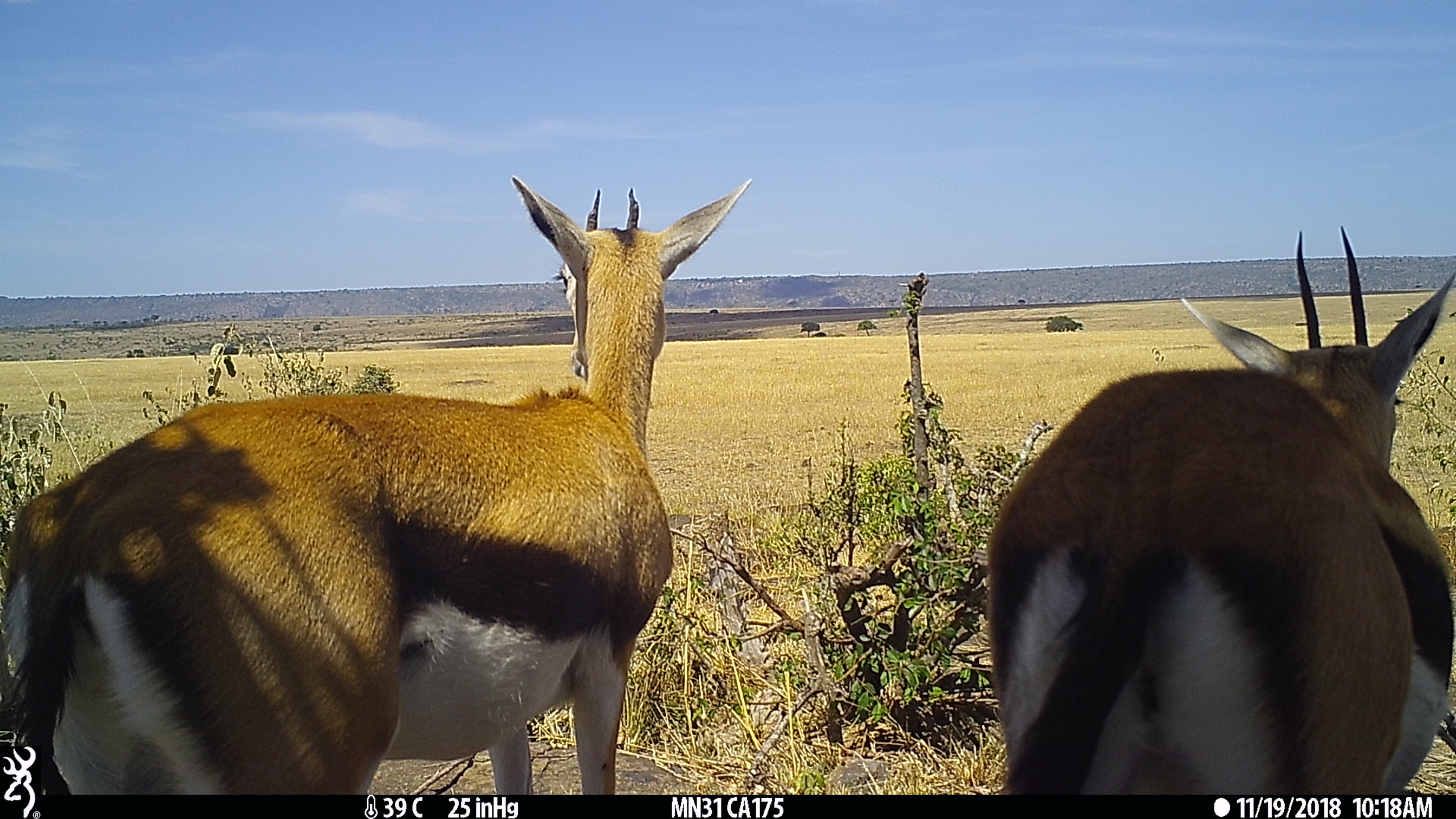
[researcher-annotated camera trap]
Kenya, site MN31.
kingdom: Animalia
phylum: Chordata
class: Mammalia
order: Artiodactyla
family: Bovidae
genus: Eudorcas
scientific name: Eudorcas thomsonii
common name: thomon's gazelle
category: gazelle thomsons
Gazelle thomsons (thomon's gazelle) (Eudorcas thomsonii).